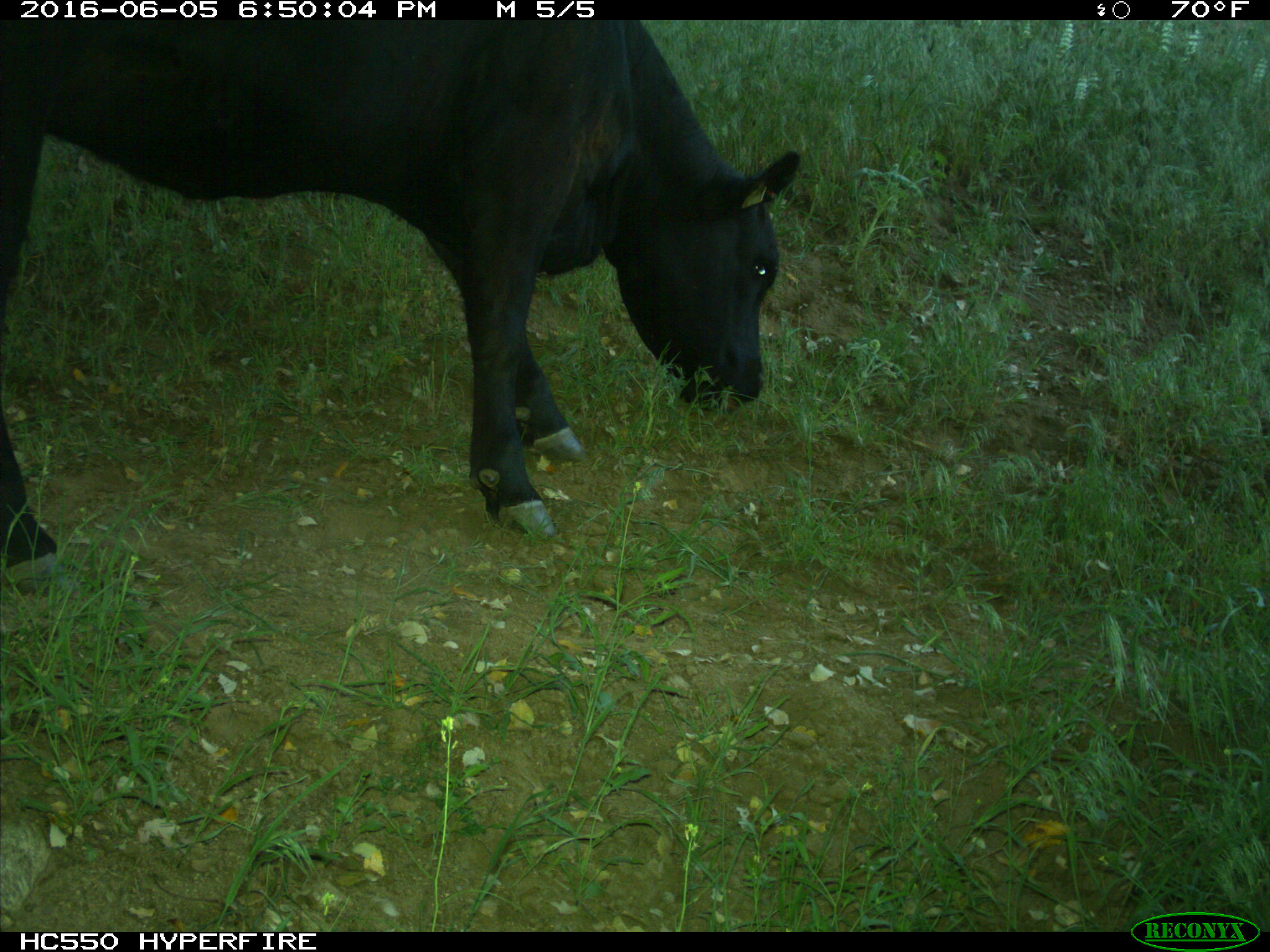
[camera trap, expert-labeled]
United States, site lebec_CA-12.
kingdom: Animalia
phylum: Chordata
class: Mammalia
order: Artiodactyla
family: Bovidae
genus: Bos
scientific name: Bos taurus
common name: domestic cow